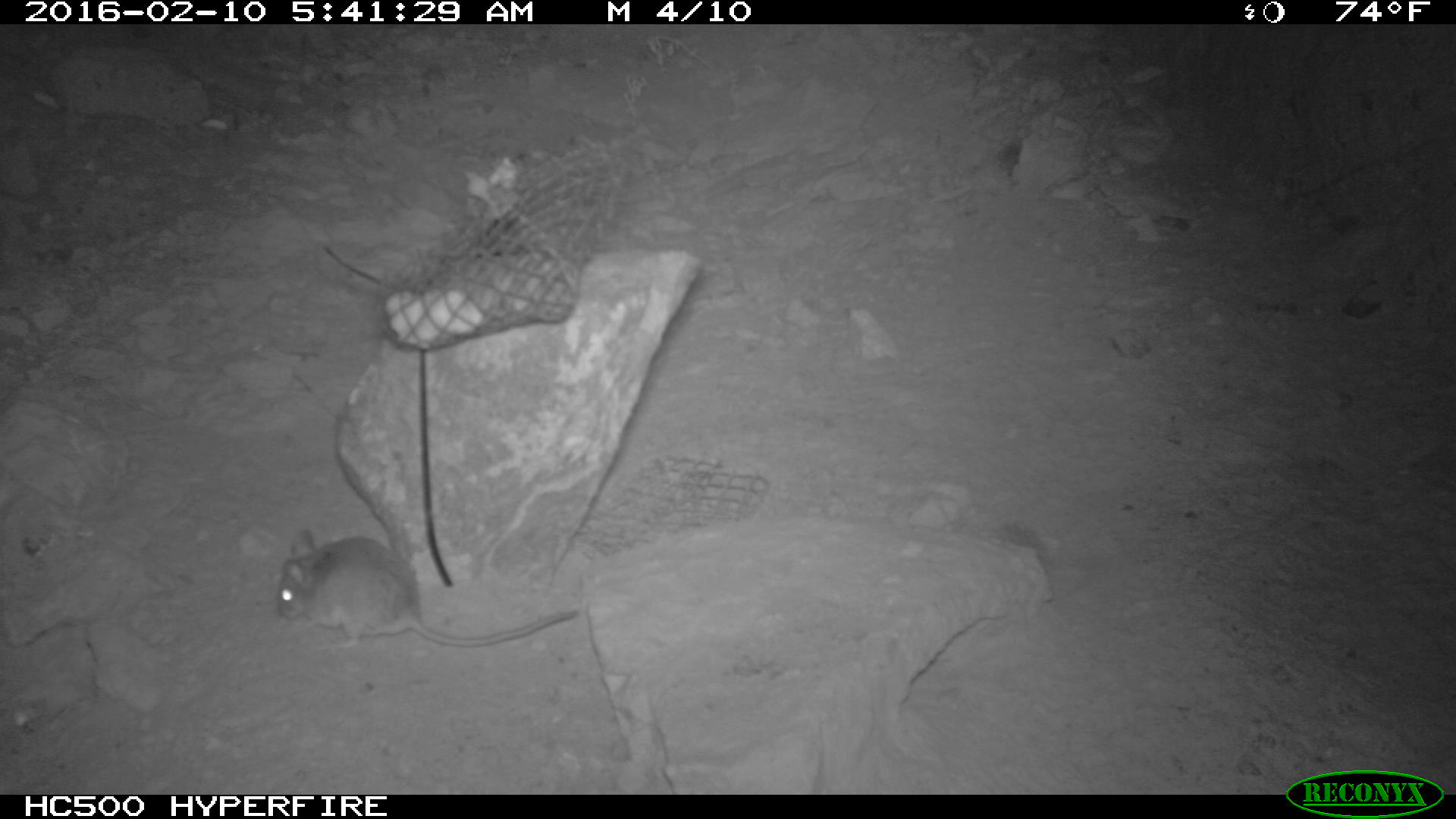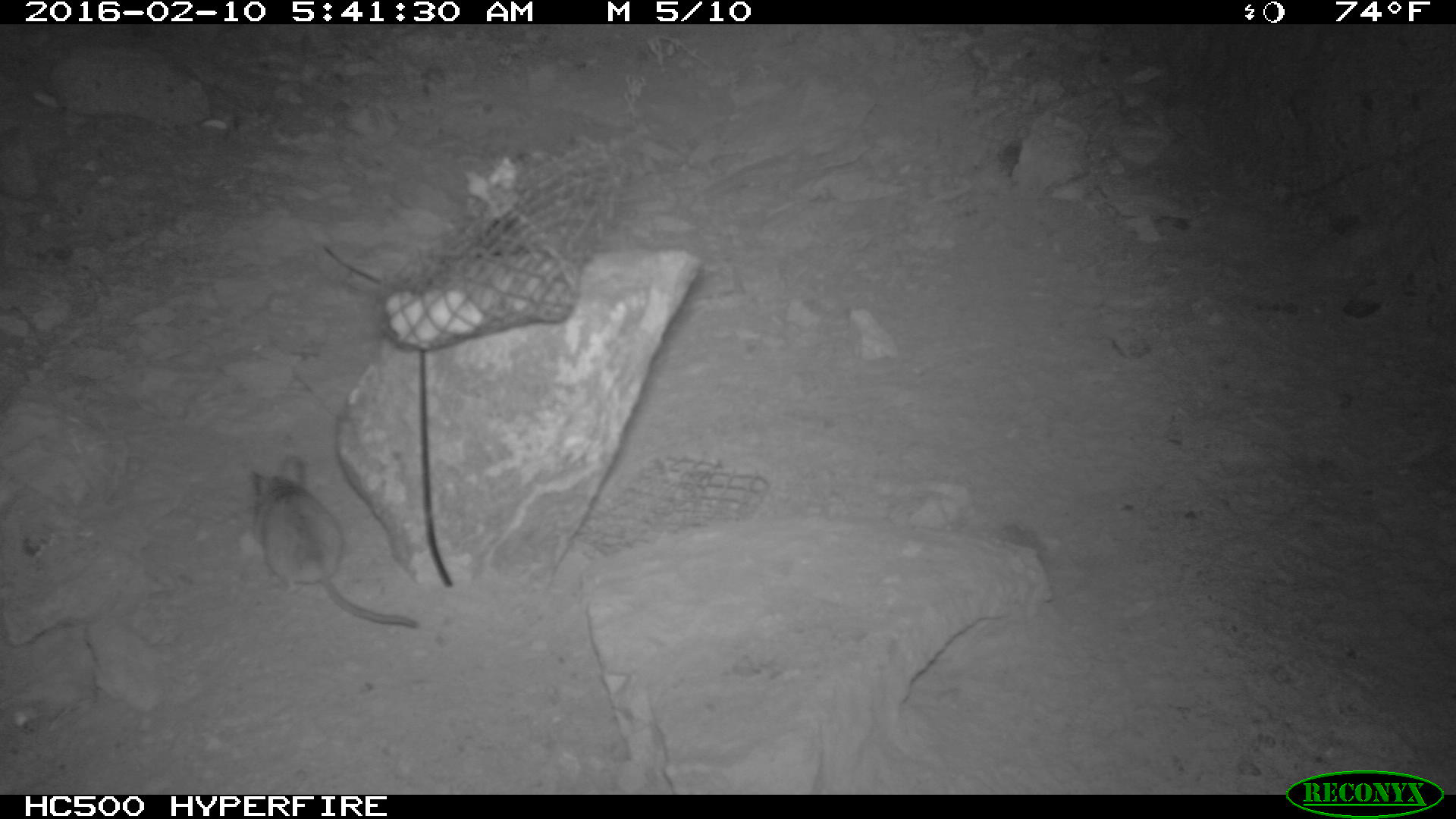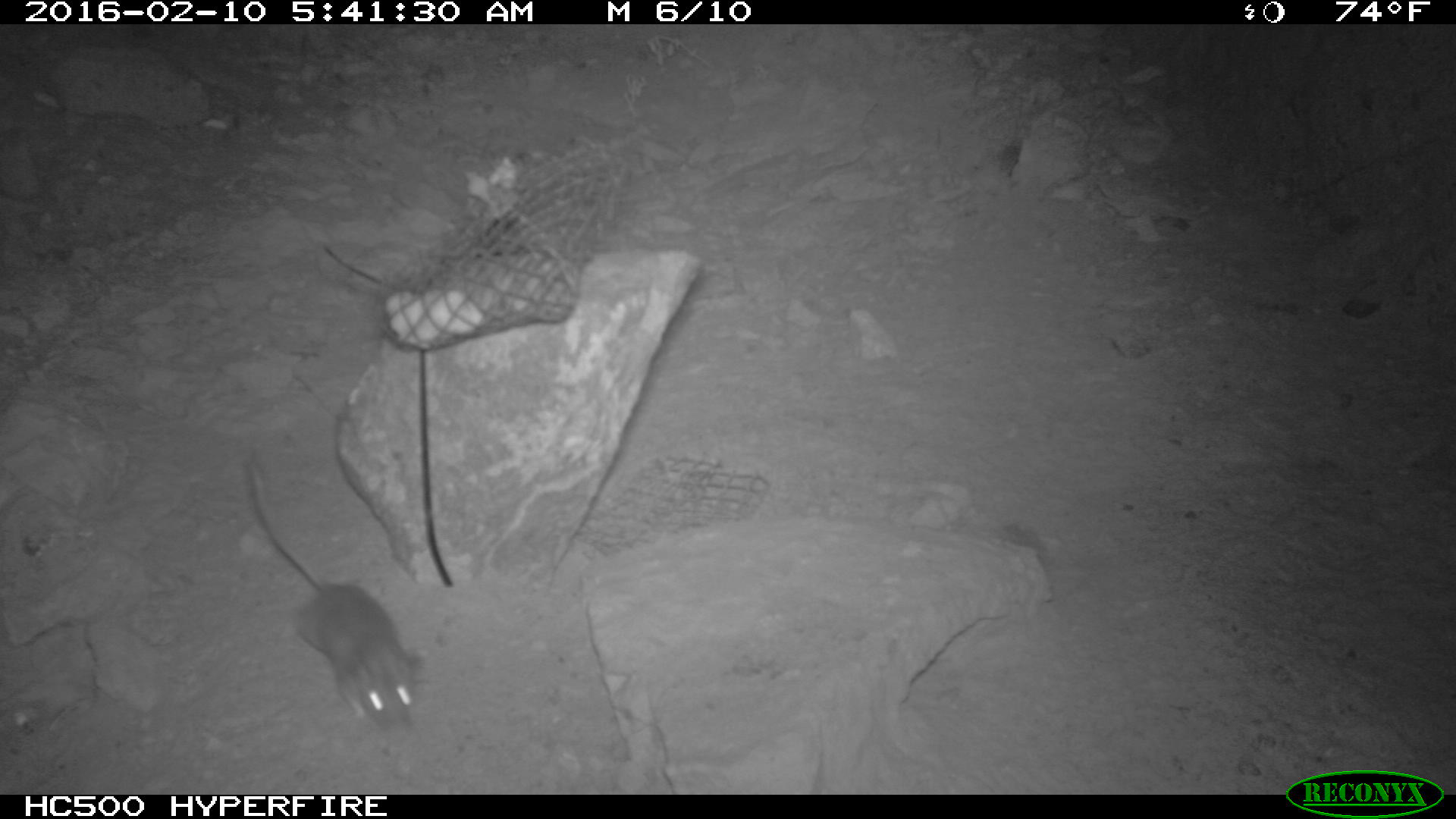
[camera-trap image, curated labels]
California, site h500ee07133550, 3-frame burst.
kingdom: Animalia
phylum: Chordata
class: Mammalia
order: Rodentia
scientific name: Rodentia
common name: rodent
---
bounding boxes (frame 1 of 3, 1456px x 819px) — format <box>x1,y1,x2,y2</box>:
rodent: <box>276,529,579,650</box>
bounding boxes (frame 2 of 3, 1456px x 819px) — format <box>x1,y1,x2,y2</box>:
rodent: <box>248,454,419,627</box>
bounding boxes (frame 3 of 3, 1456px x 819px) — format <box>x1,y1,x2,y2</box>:
rodent: <box>244,453,422,730</box>